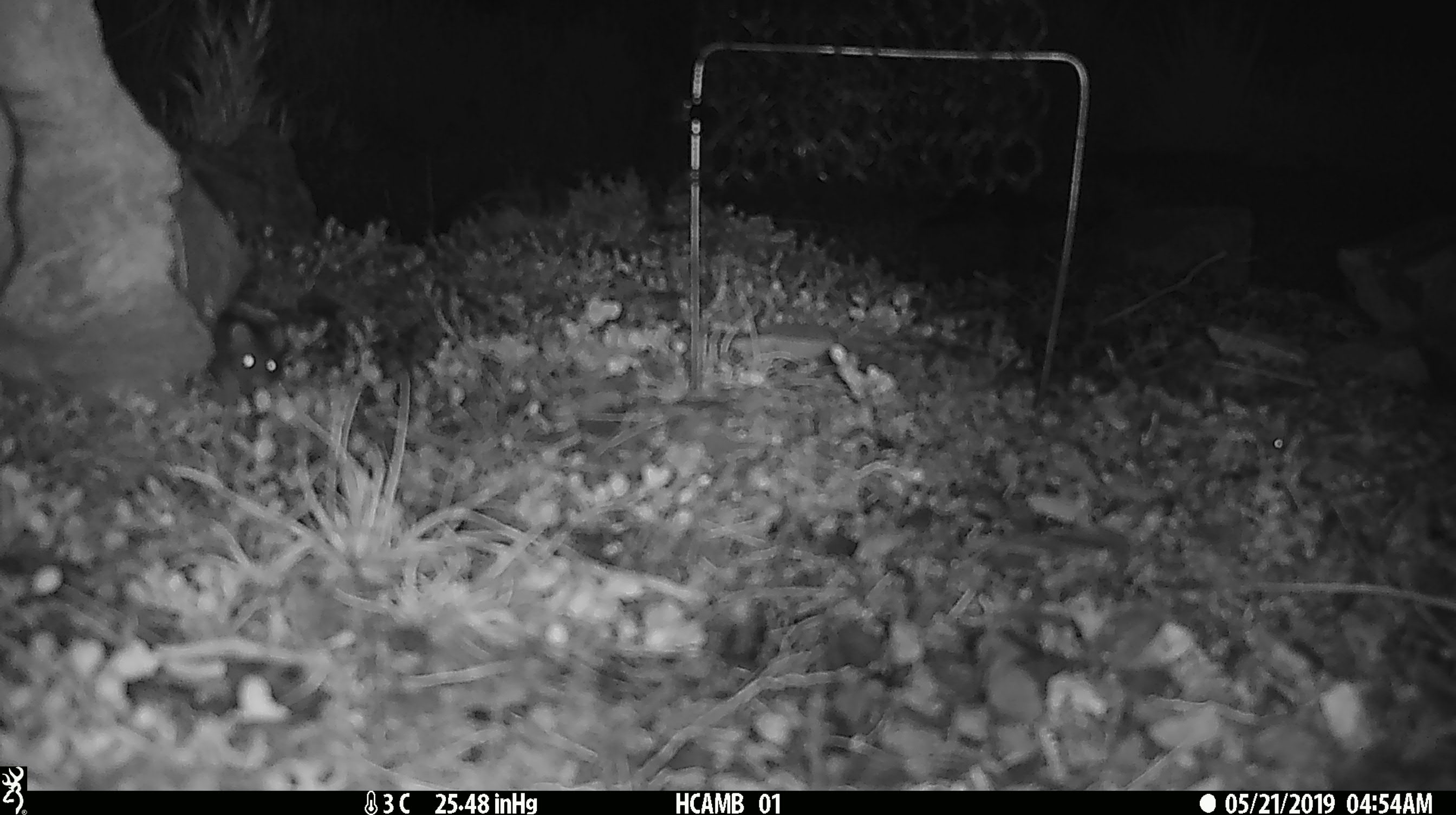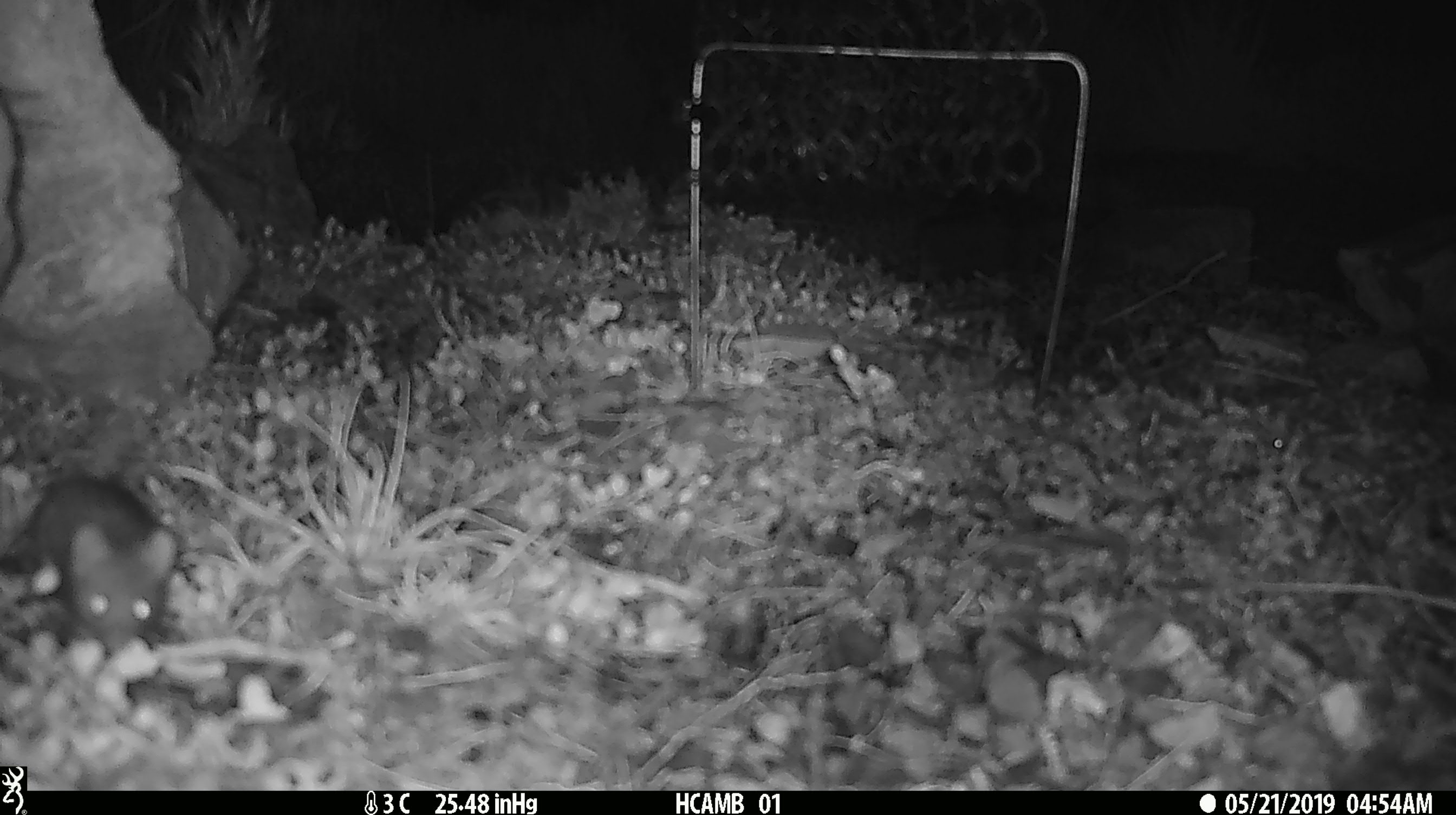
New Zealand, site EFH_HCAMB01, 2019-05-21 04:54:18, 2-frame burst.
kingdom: Animalia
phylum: Chordata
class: Mammalia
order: Rodentia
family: Muridae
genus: Mus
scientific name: Mus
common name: mouse